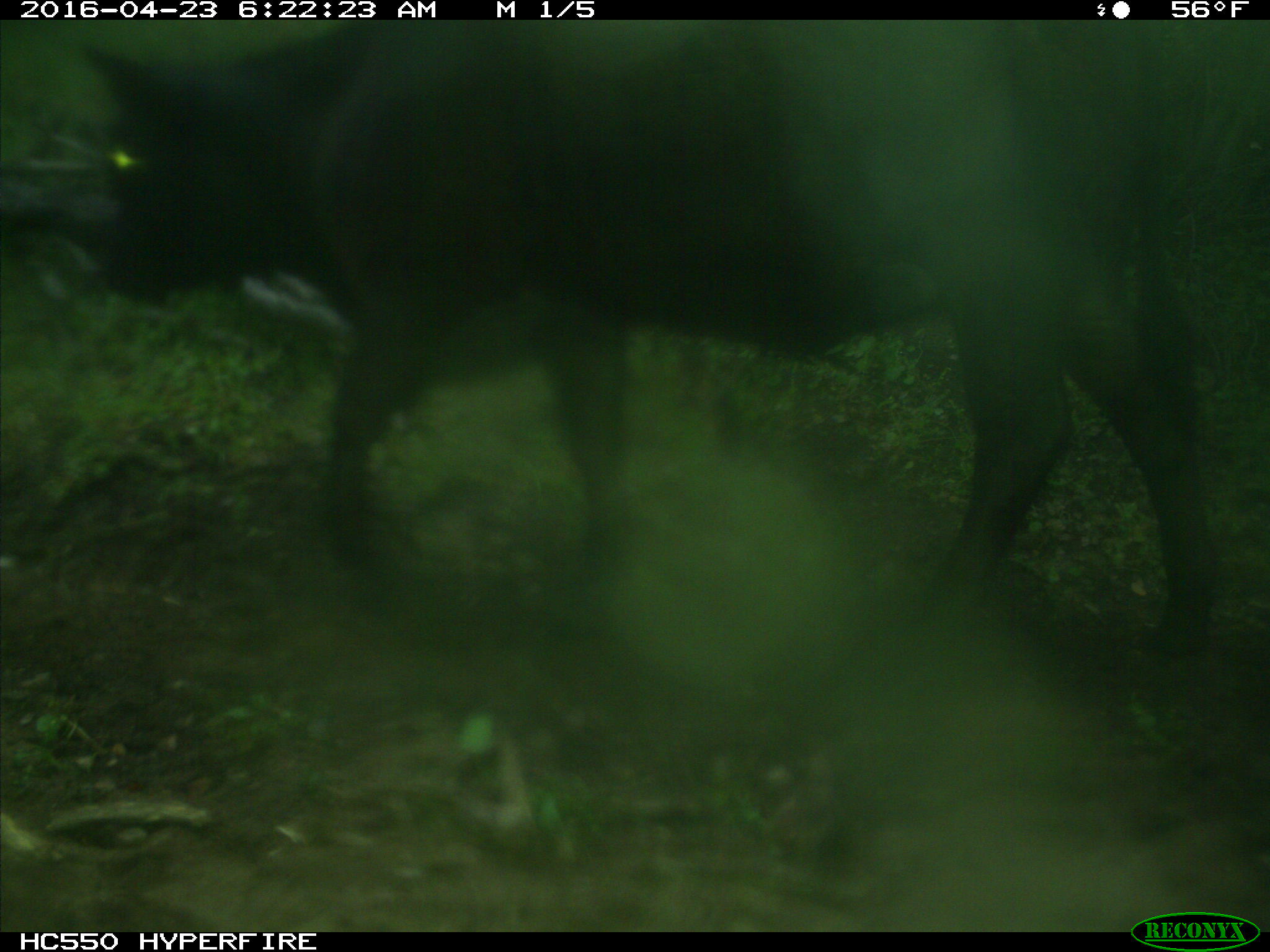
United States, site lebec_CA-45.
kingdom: Animalia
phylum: Chordata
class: Mammalia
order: Artiodactyla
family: Bovidae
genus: Bos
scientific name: Bos taurus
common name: domestic cow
Bos taurus (domestic cow).